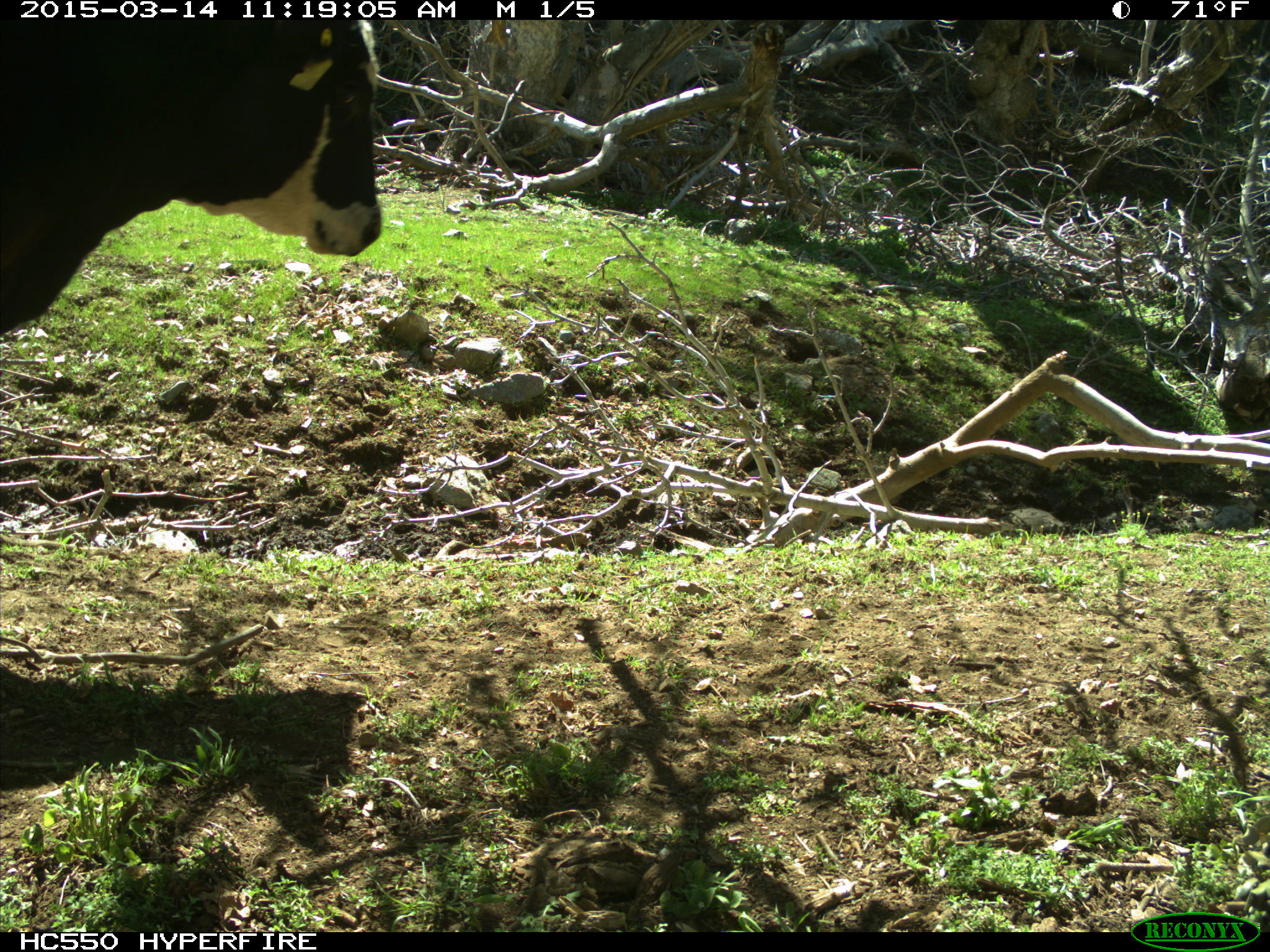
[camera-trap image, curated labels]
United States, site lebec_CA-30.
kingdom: Animalia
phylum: Chordata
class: Mammalia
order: Artiodactyla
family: Bovidae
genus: Bos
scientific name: Bos taurus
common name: domestic cow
Bos taurus (domestic cow).